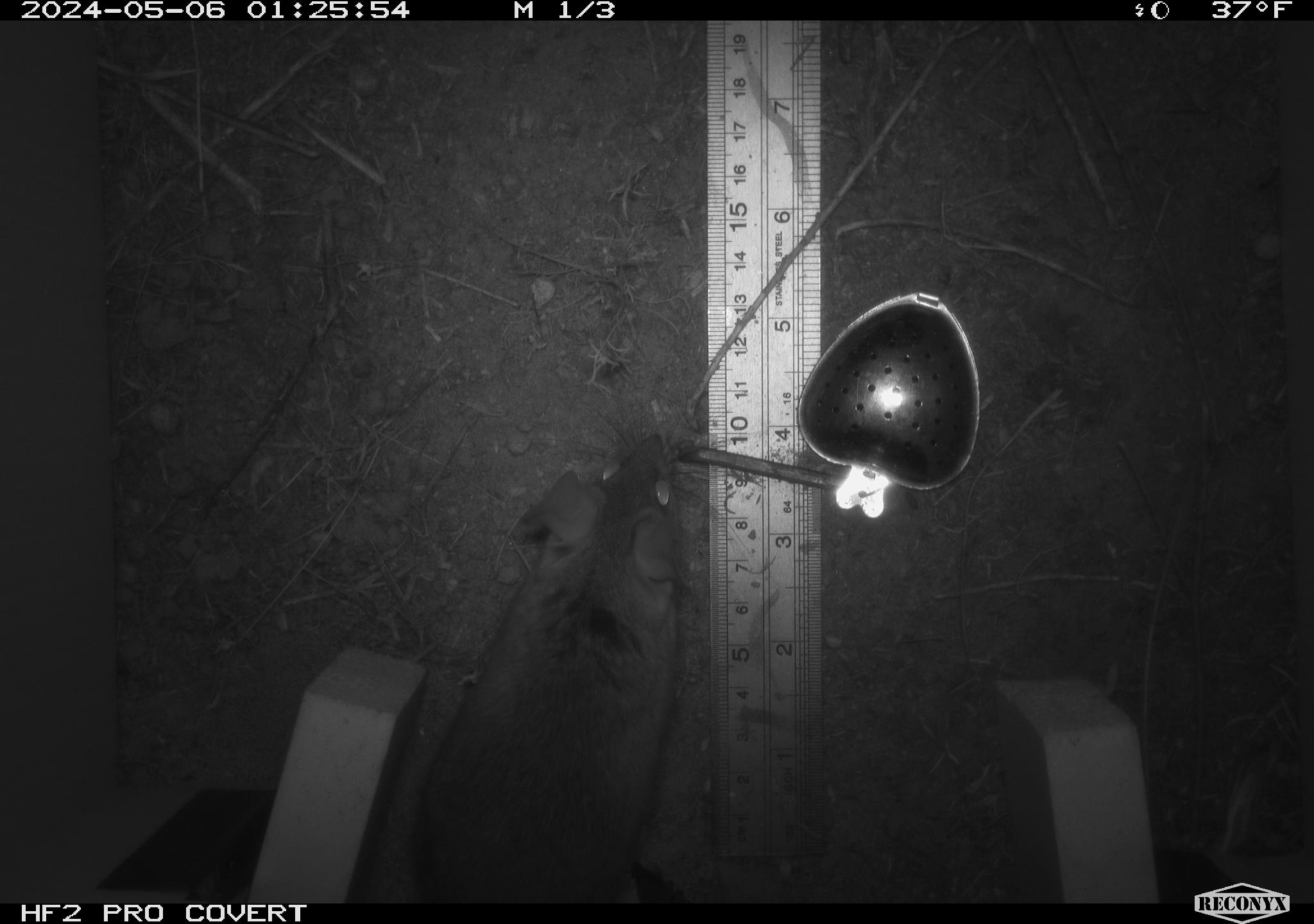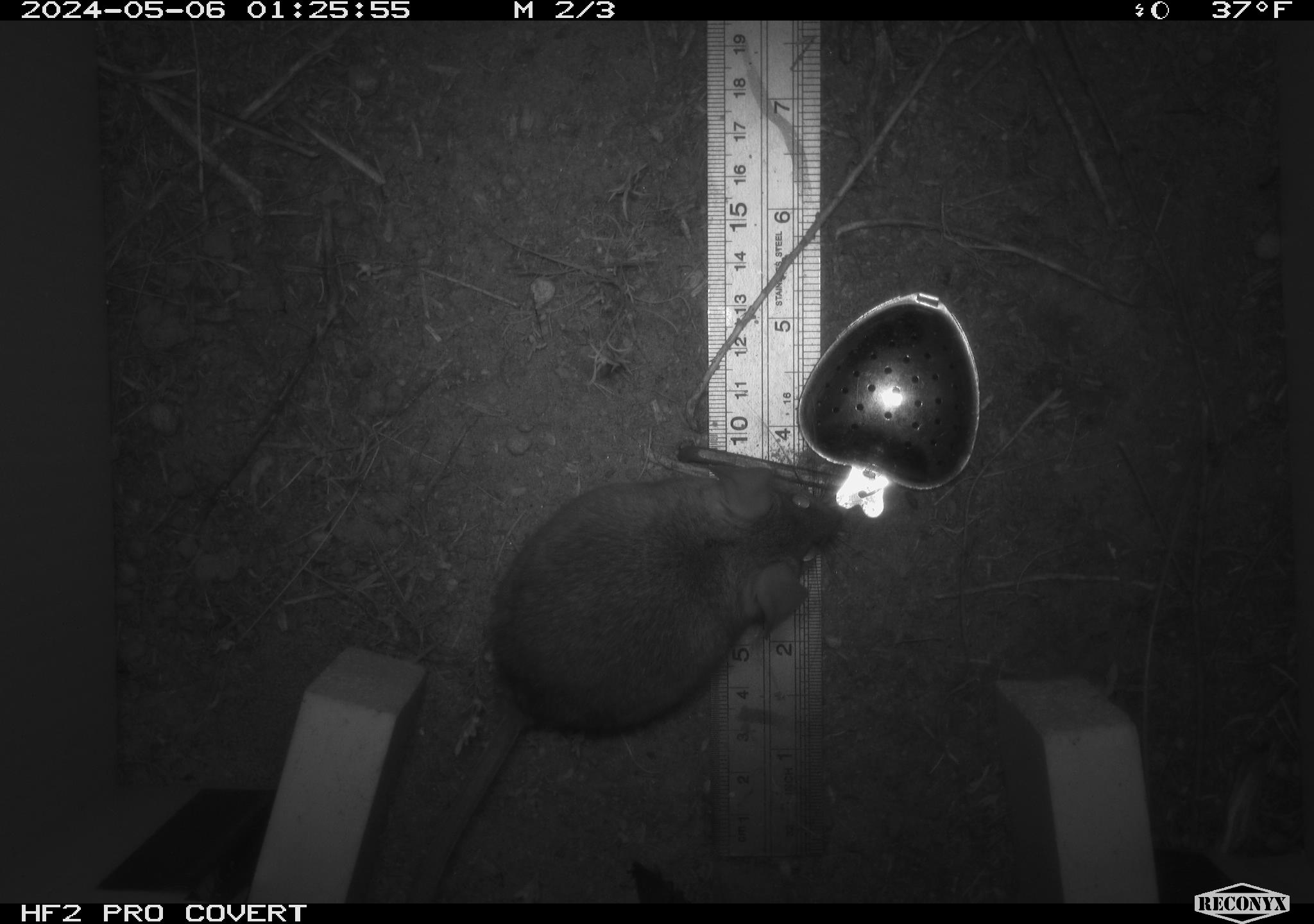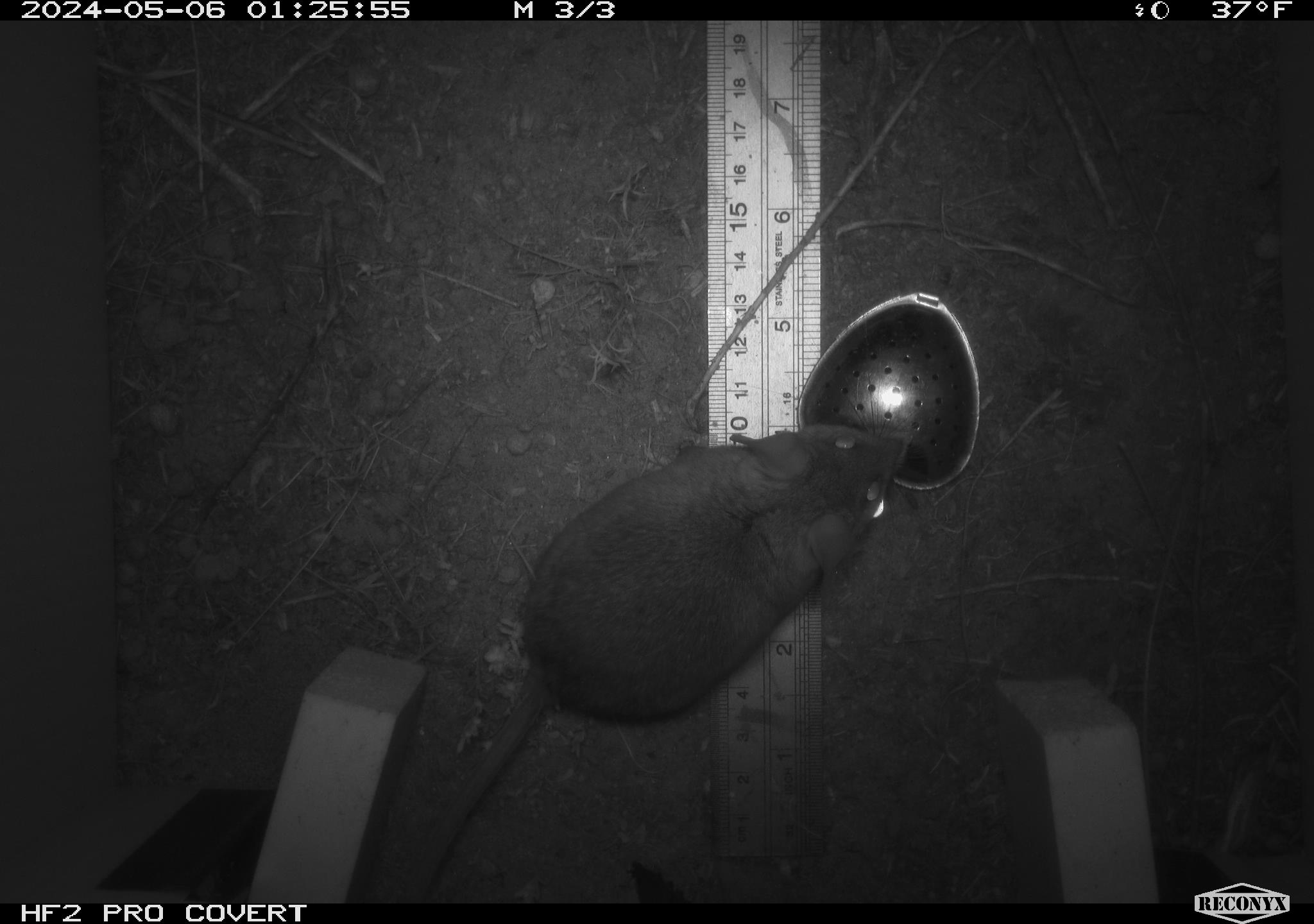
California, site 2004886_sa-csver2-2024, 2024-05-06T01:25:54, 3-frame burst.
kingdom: Animalia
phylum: Chordata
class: Mammalia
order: Rodentia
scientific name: Rodentia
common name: rodent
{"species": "rodent (Rodentia)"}